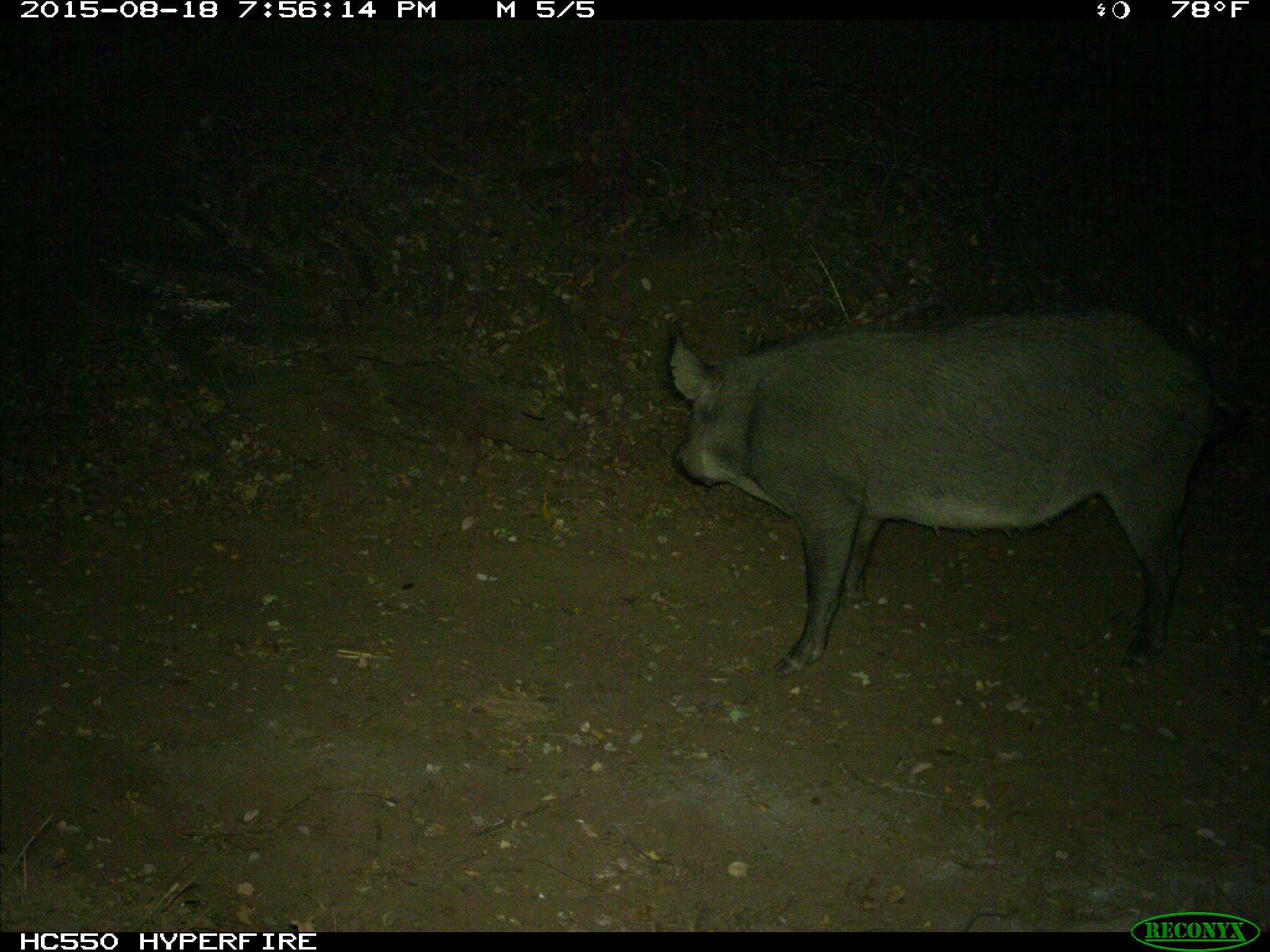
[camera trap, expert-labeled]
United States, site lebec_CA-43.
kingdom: Animalia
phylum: Chordata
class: Mammalia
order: Artiodactyla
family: Suidae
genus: Sus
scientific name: Sus scrofa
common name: wild boar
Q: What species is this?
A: Sus scrofa (wild boar).